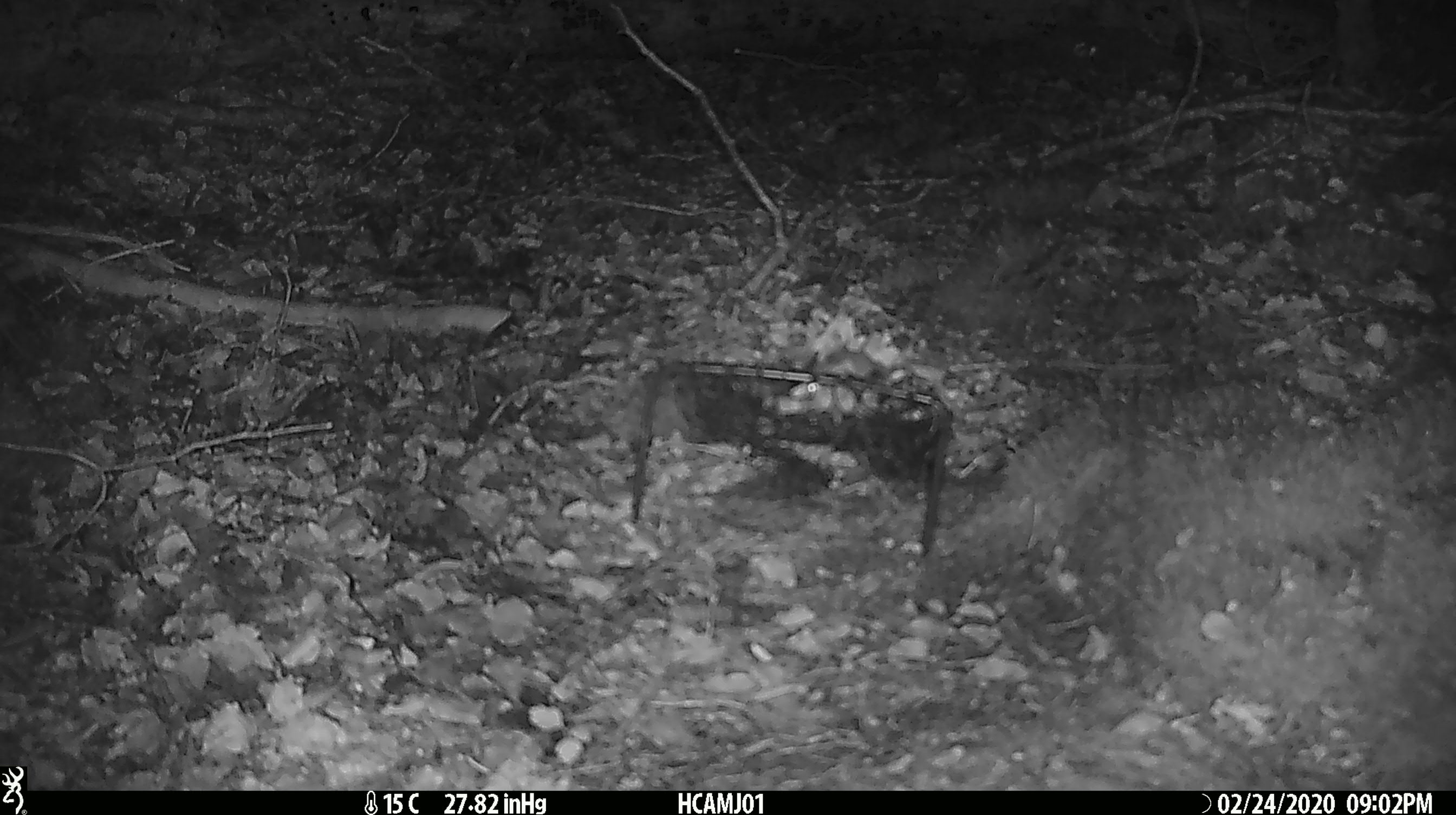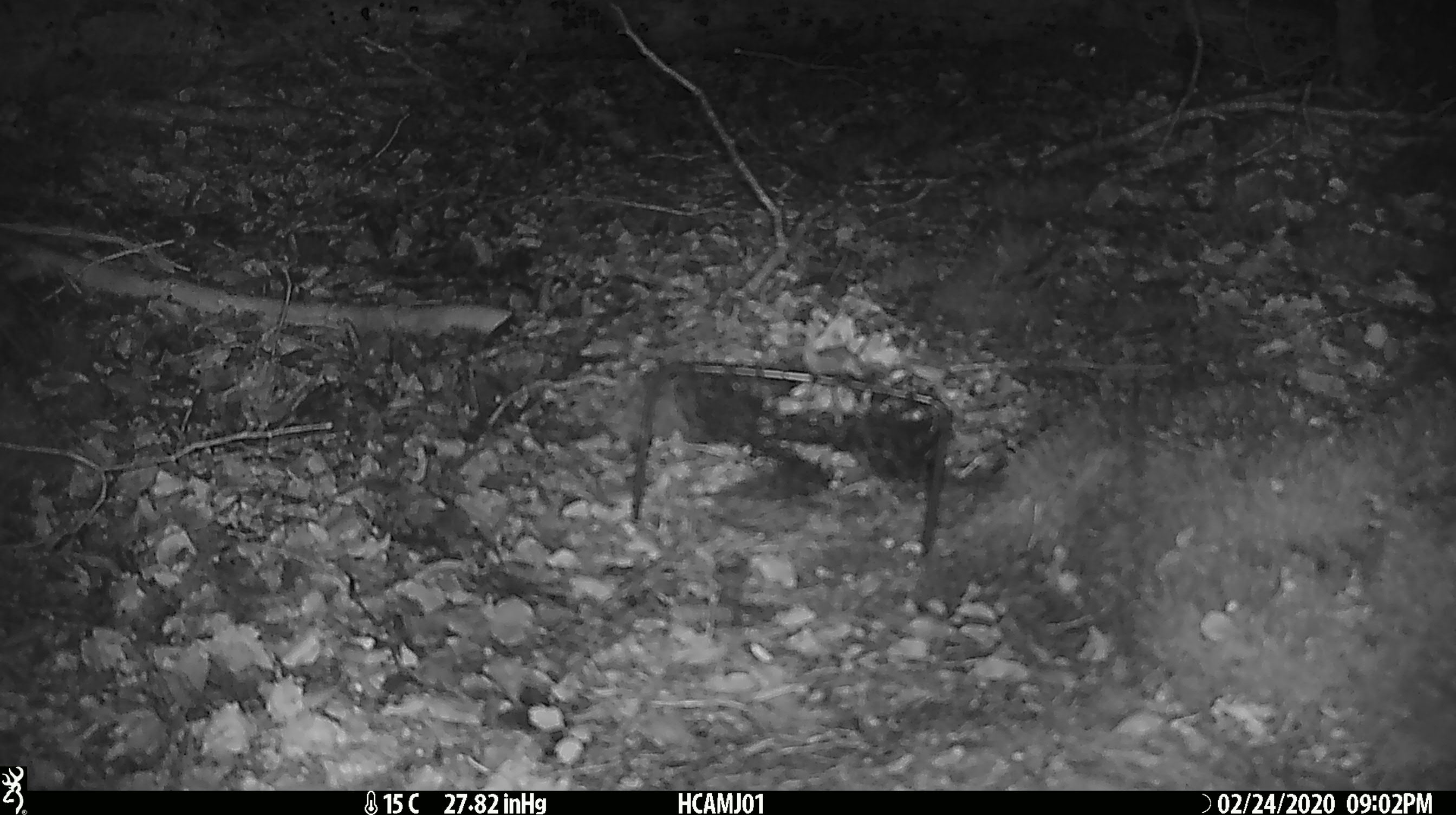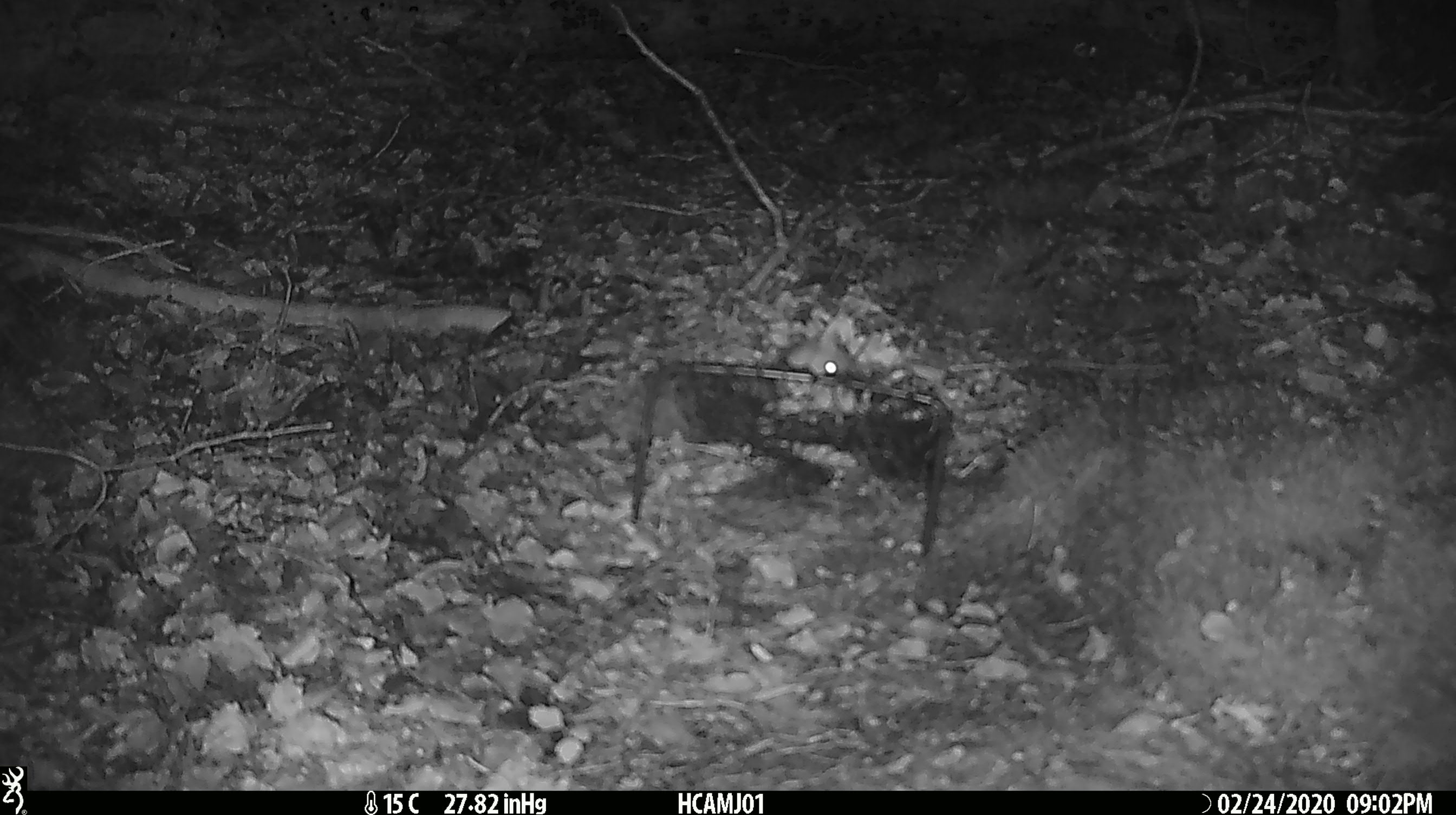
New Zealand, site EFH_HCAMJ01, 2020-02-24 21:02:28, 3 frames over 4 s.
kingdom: Animalia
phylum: Chordata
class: Mammalia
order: Rodentia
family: Muridae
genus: Mus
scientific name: Mus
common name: mouse